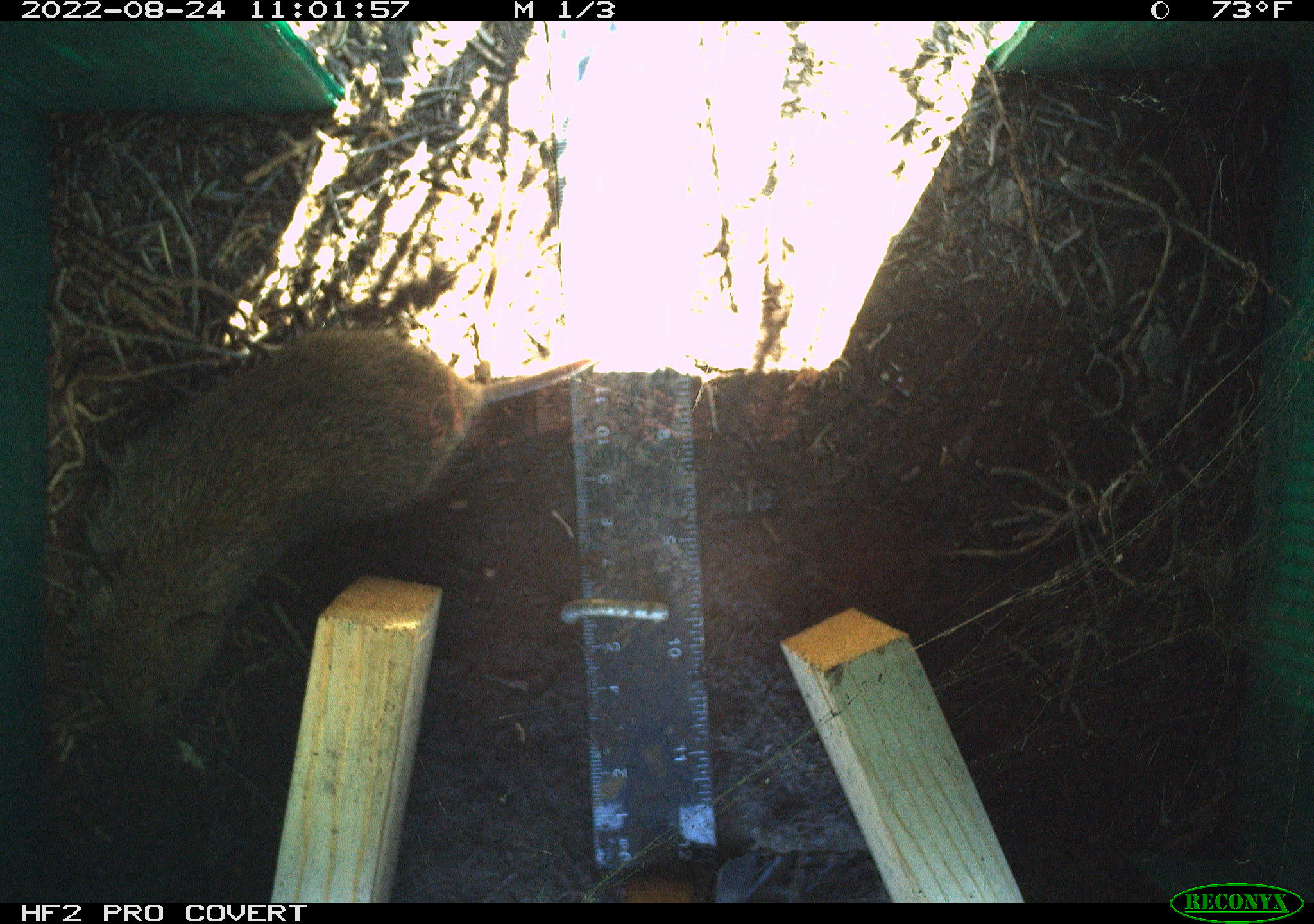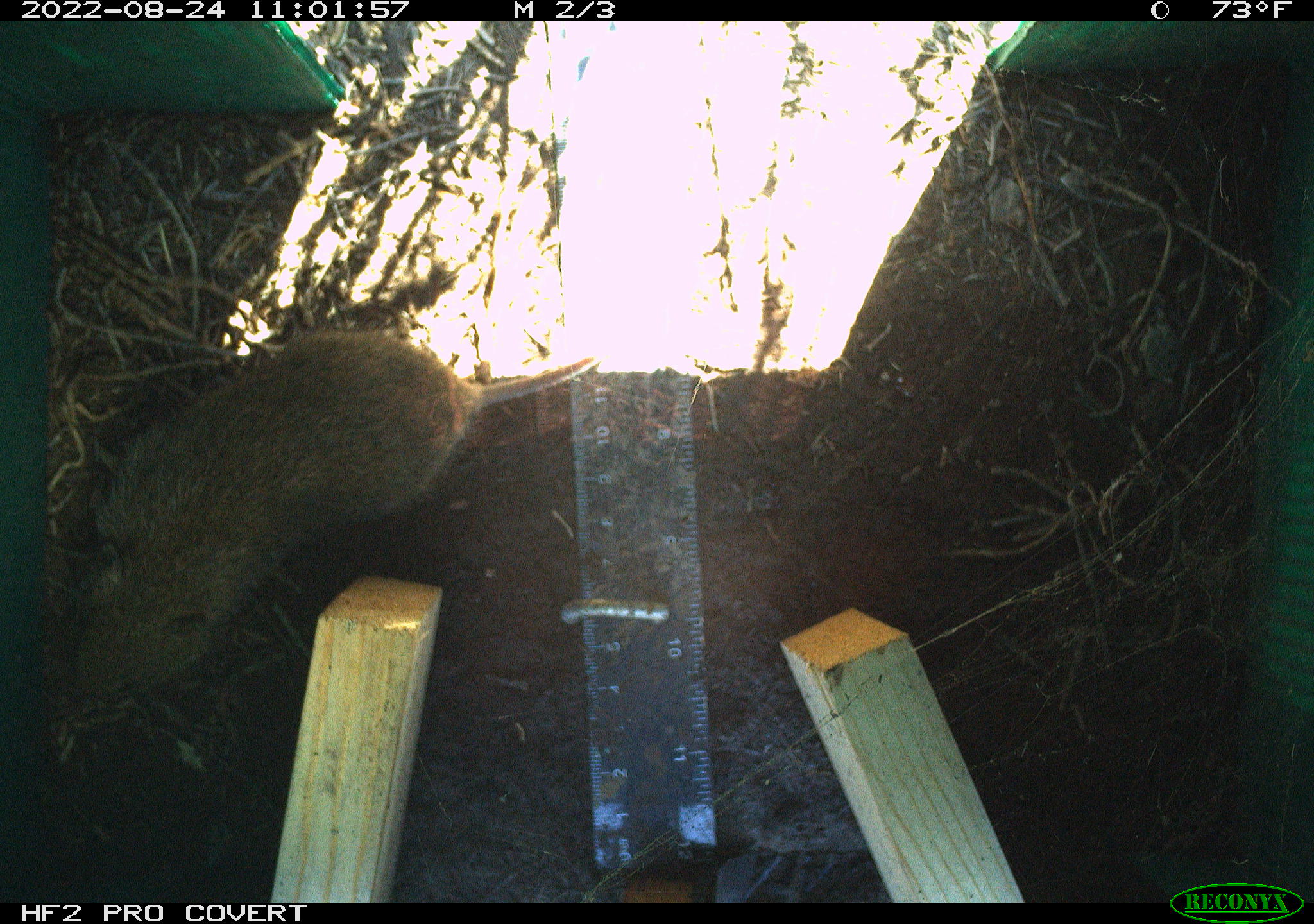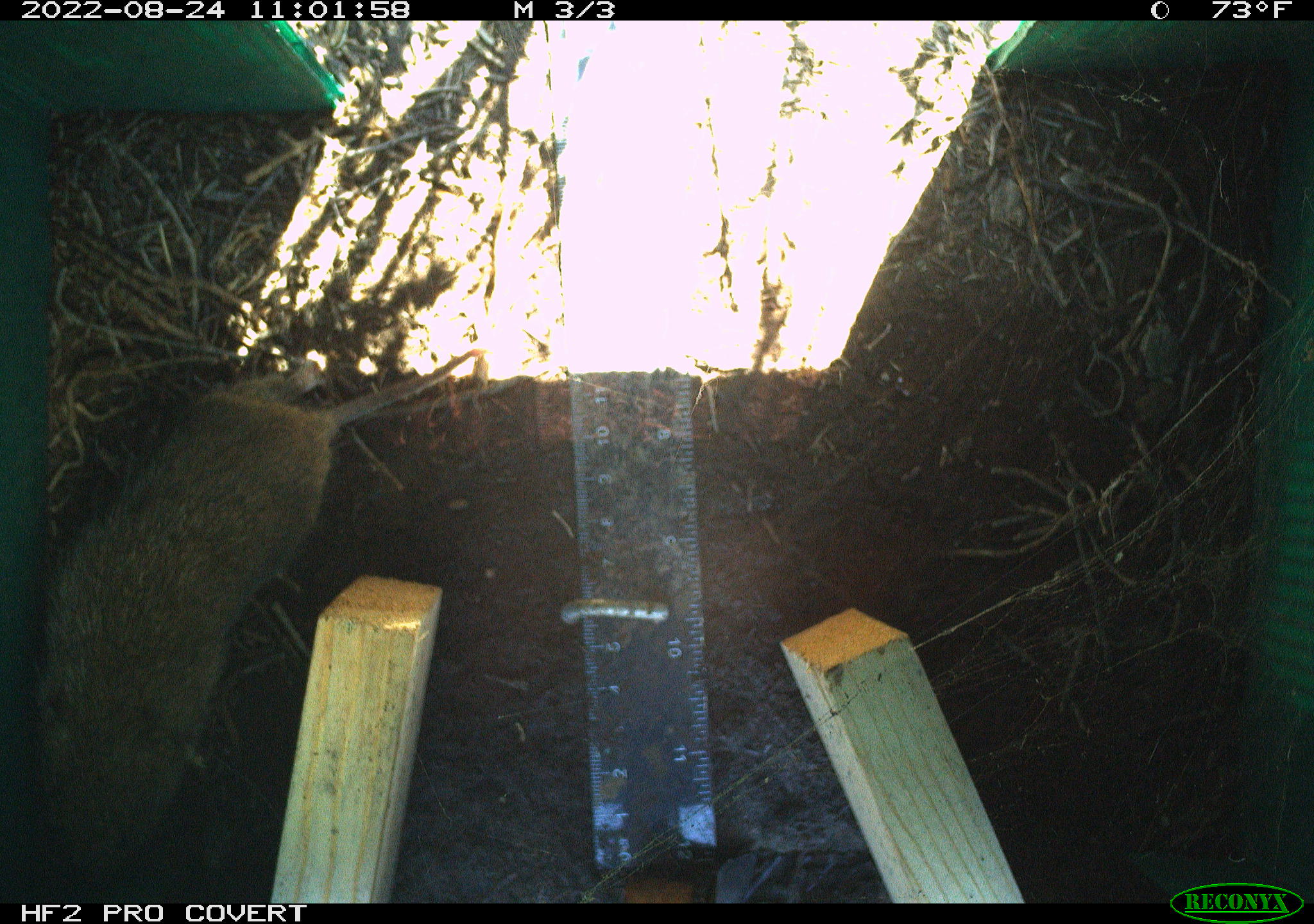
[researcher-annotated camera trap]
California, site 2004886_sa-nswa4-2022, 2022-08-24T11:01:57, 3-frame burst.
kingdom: Animalia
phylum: Chordata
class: Mammalia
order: Rodentia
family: Cricetidae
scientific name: Cricetidae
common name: hamsters, voles, lemmings, and allies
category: cricetidae family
Cricetidae family (hamsters, voles, lemmings, and allies) (Cricetidae).